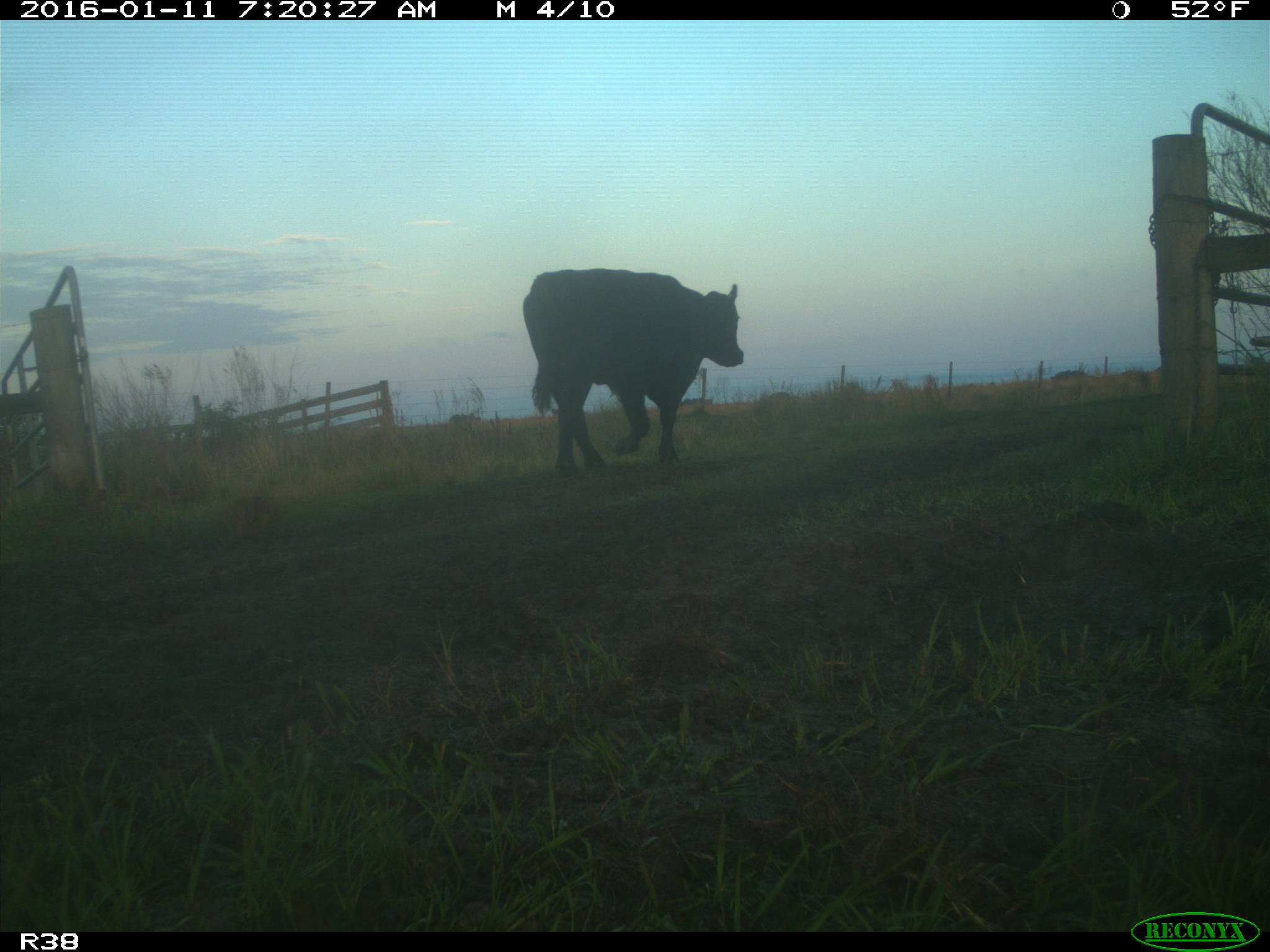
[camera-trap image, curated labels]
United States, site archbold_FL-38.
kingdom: Animalia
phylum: Chordata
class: Mammalia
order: Artiodactyla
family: Bovidae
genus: Bos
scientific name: Bos taurus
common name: domestic cow